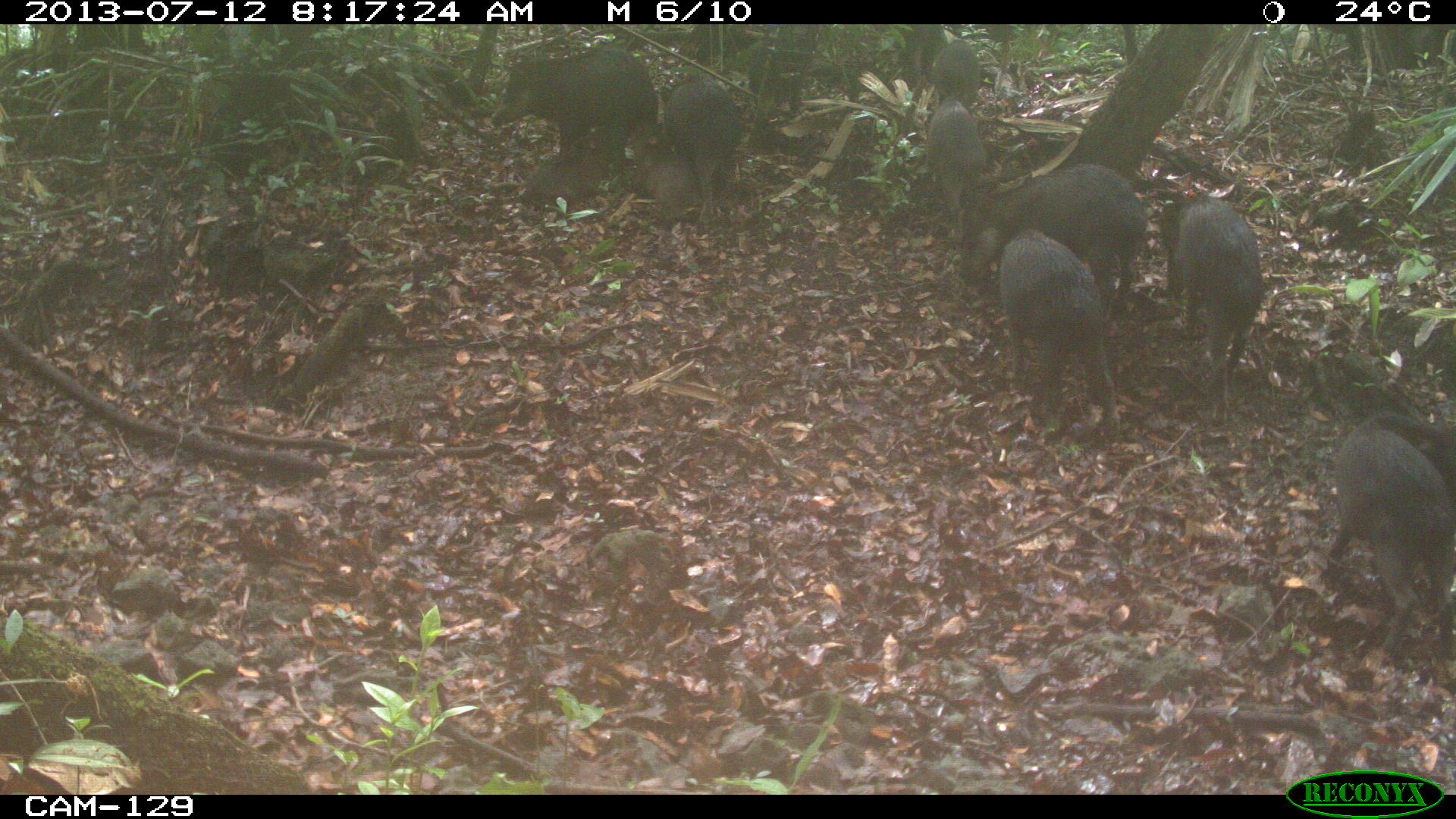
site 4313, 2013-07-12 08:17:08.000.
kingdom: Animalia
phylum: Chordata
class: Mammalia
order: Artiodactyla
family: Tayassuidae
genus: Tayassu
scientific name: Tayassu pecari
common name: white-lipped peccary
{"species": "Tayassu pecari (white-lipped peccary)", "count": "25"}